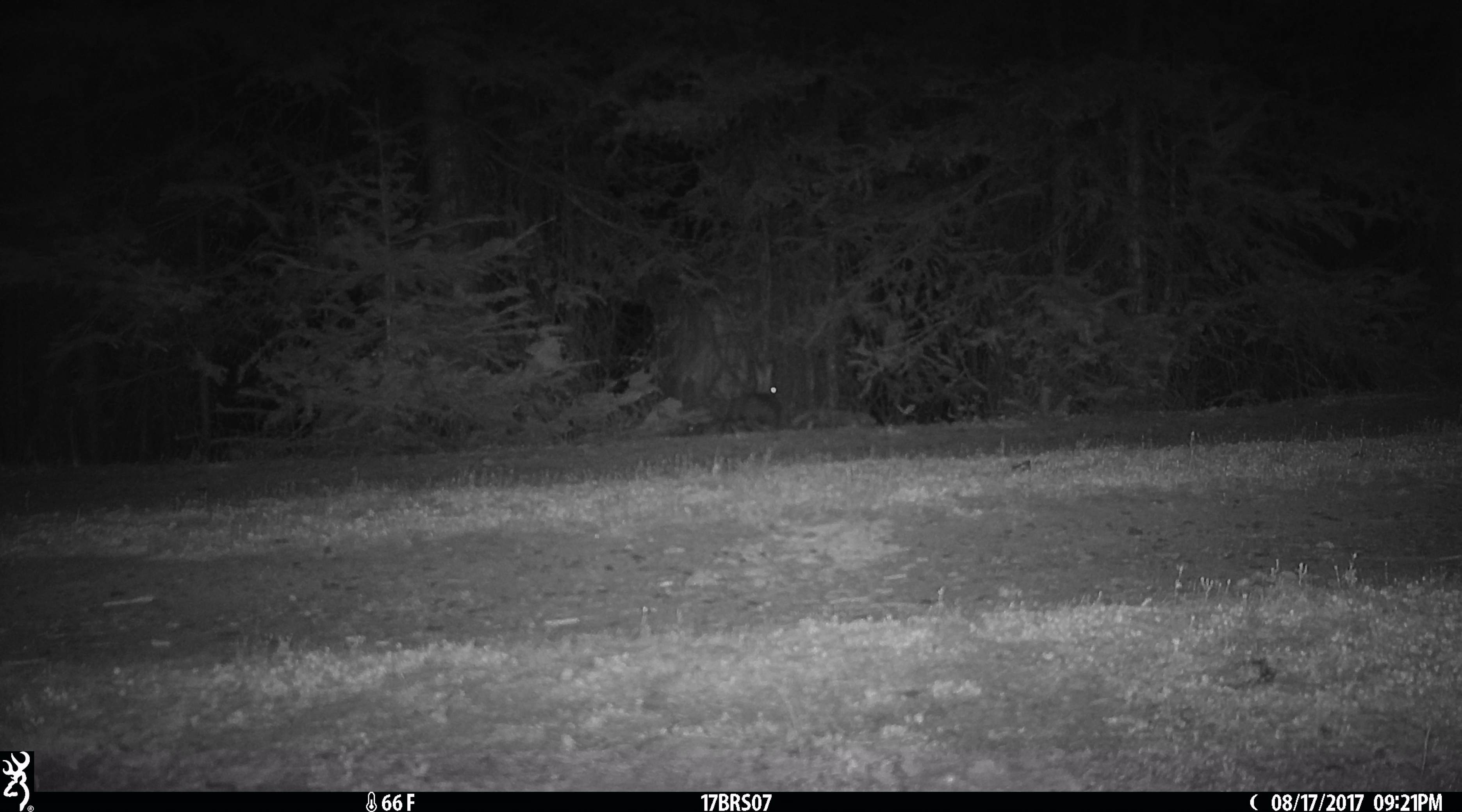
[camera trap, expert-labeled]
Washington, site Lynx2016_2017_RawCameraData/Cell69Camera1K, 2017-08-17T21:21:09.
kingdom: Animalia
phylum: Chordata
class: Mammalia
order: Lagomorpha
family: Leporidae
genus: Lepus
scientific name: Lepus americanus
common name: snowshoe hare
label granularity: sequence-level